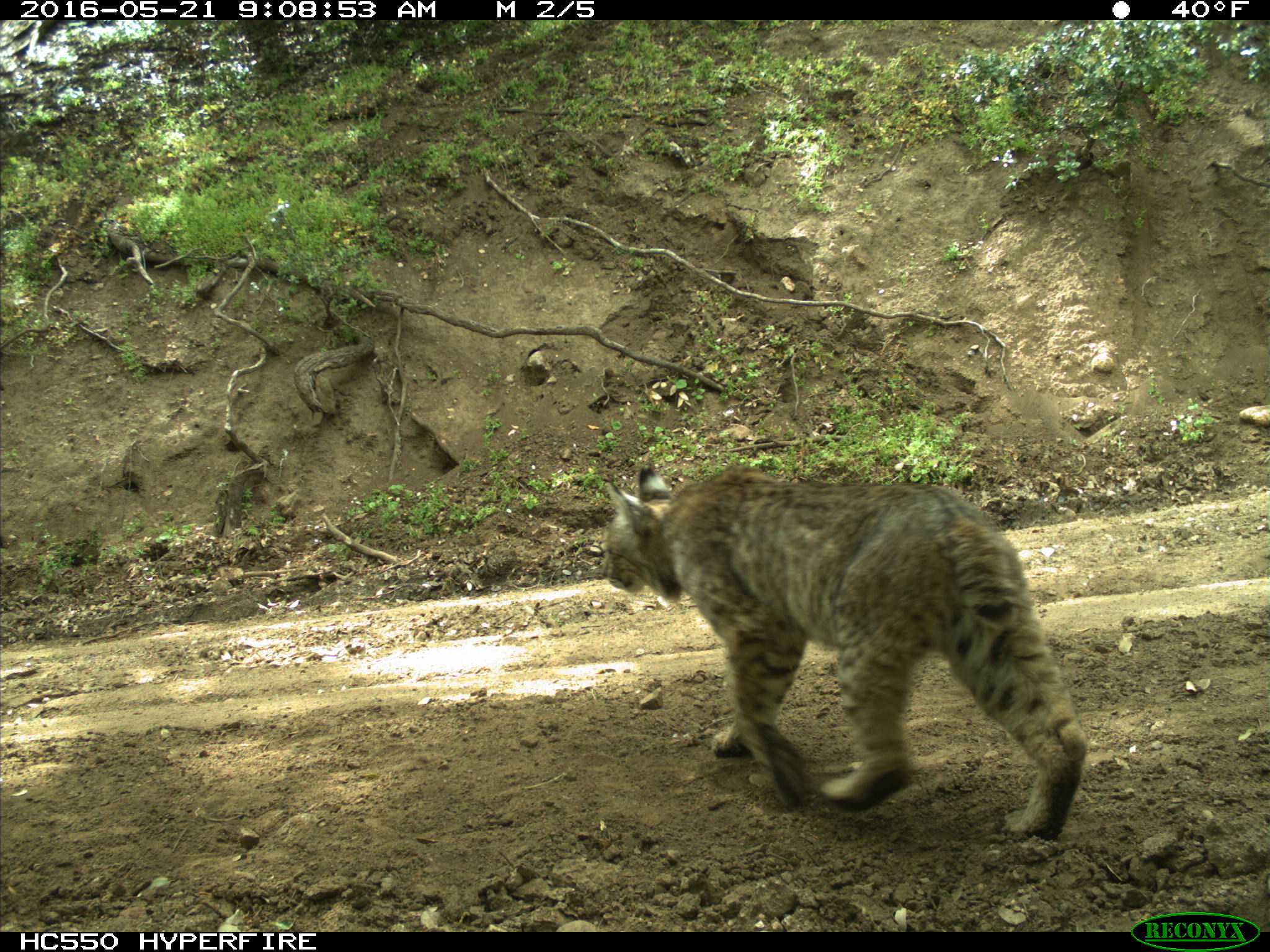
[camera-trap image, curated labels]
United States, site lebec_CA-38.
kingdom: Animalia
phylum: Chordata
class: Mammalia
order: Carnivora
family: Felidae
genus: Lynx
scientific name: Lynx rufus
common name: bobcat